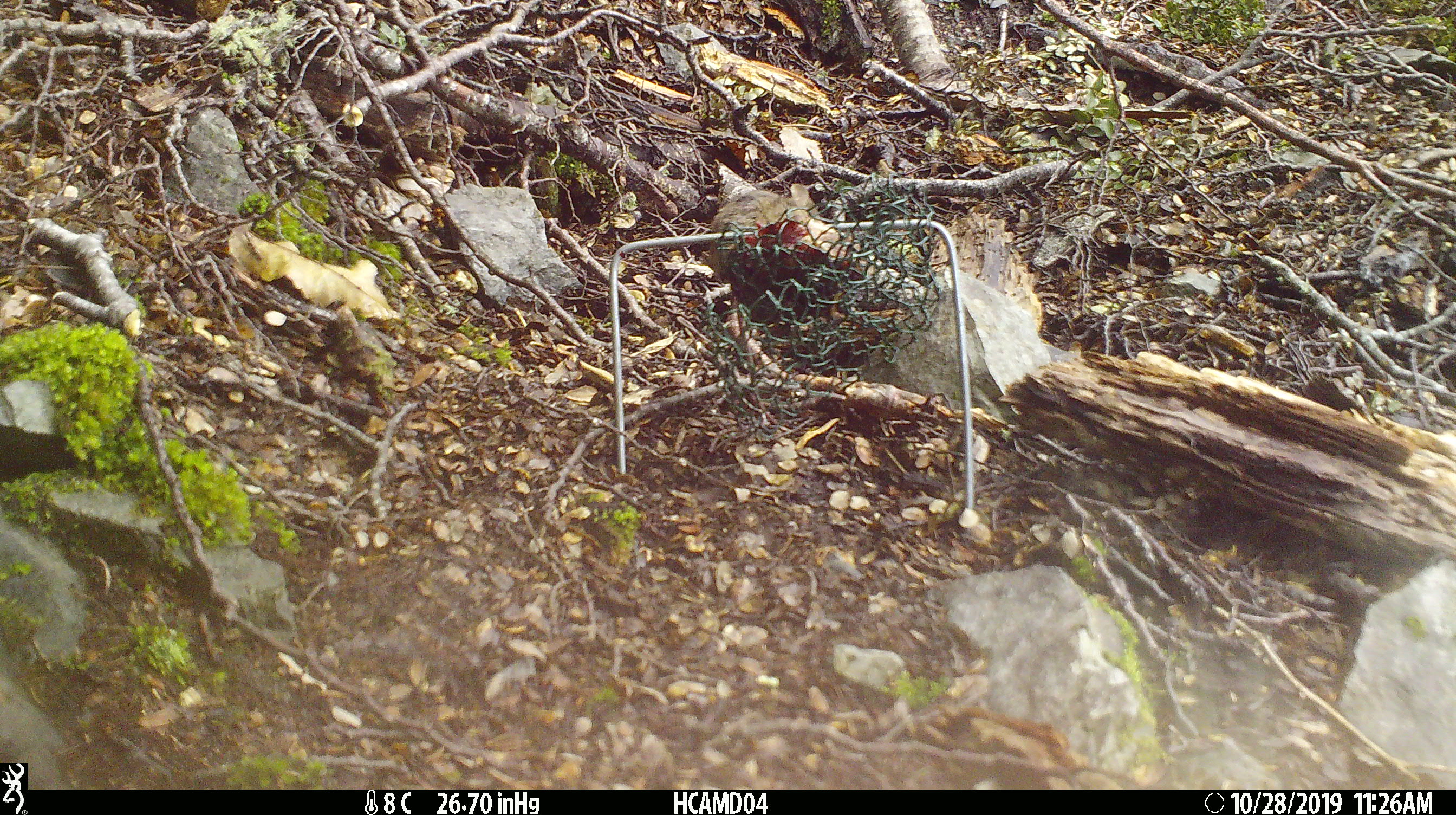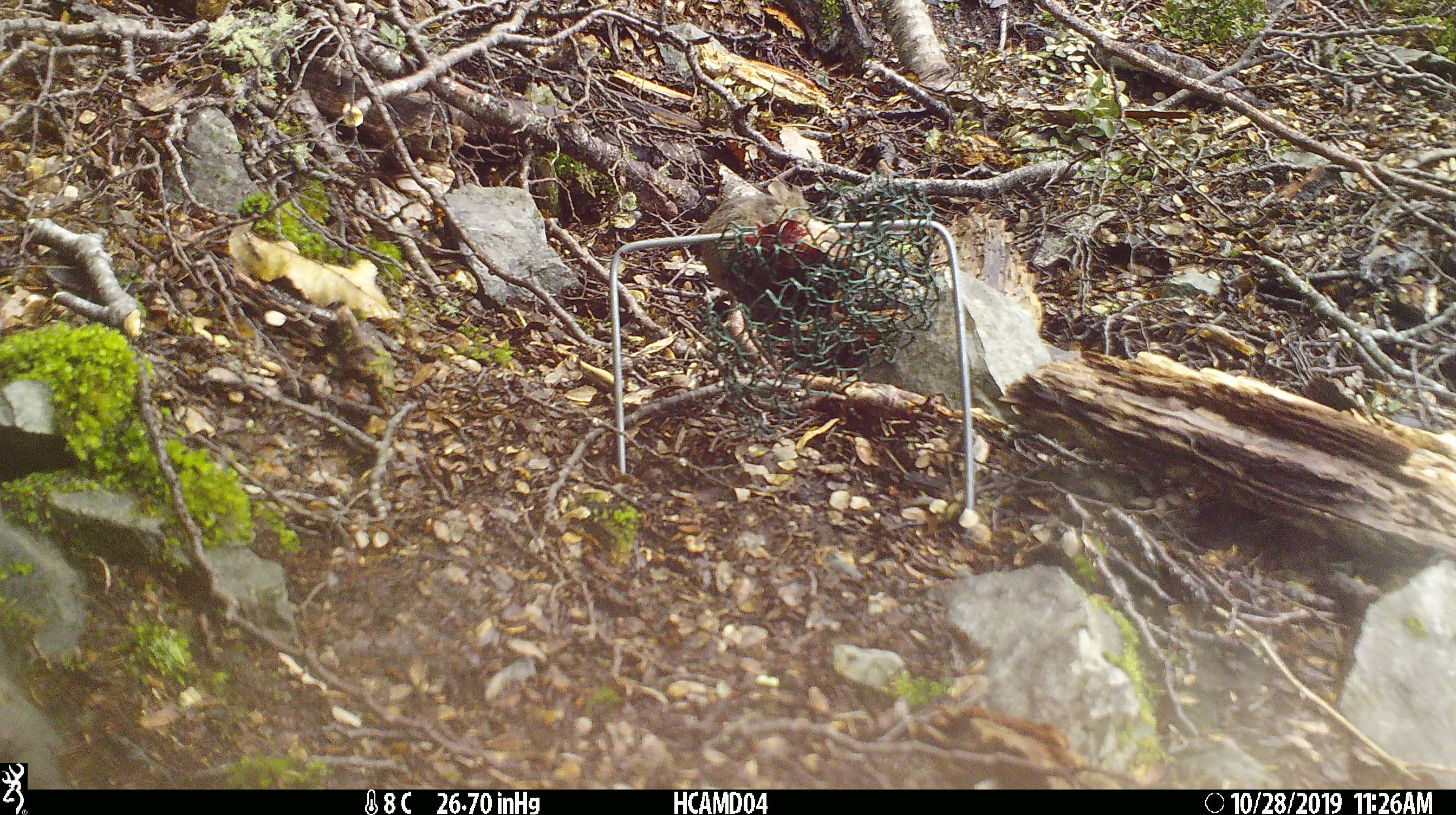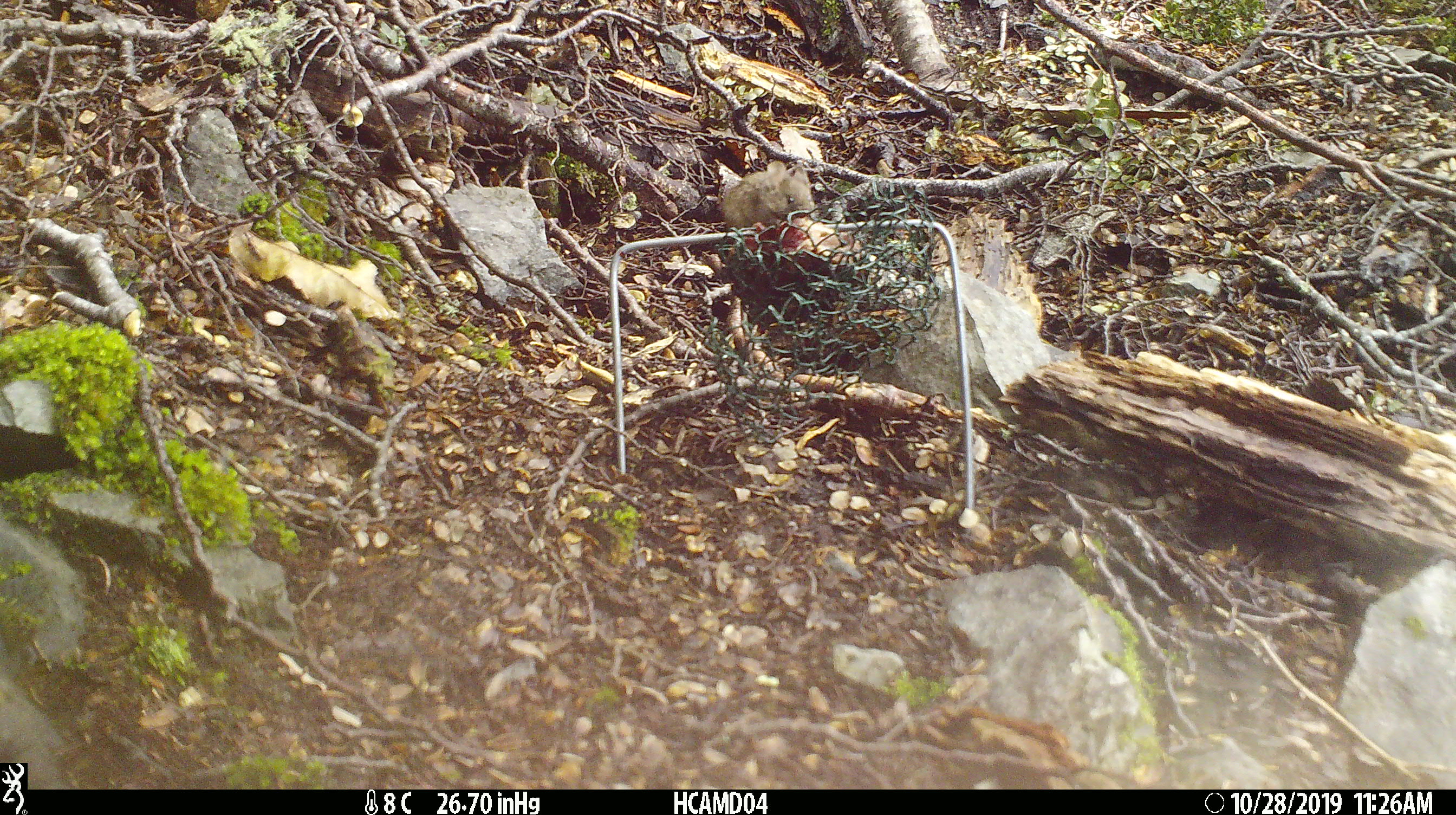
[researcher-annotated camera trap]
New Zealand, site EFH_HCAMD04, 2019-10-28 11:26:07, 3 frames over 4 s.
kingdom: Animalia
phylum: Chordata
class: Mammalia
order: Rodentia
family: Muridae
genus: Mus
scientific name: Mus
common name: mouse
Mouse (Mus).